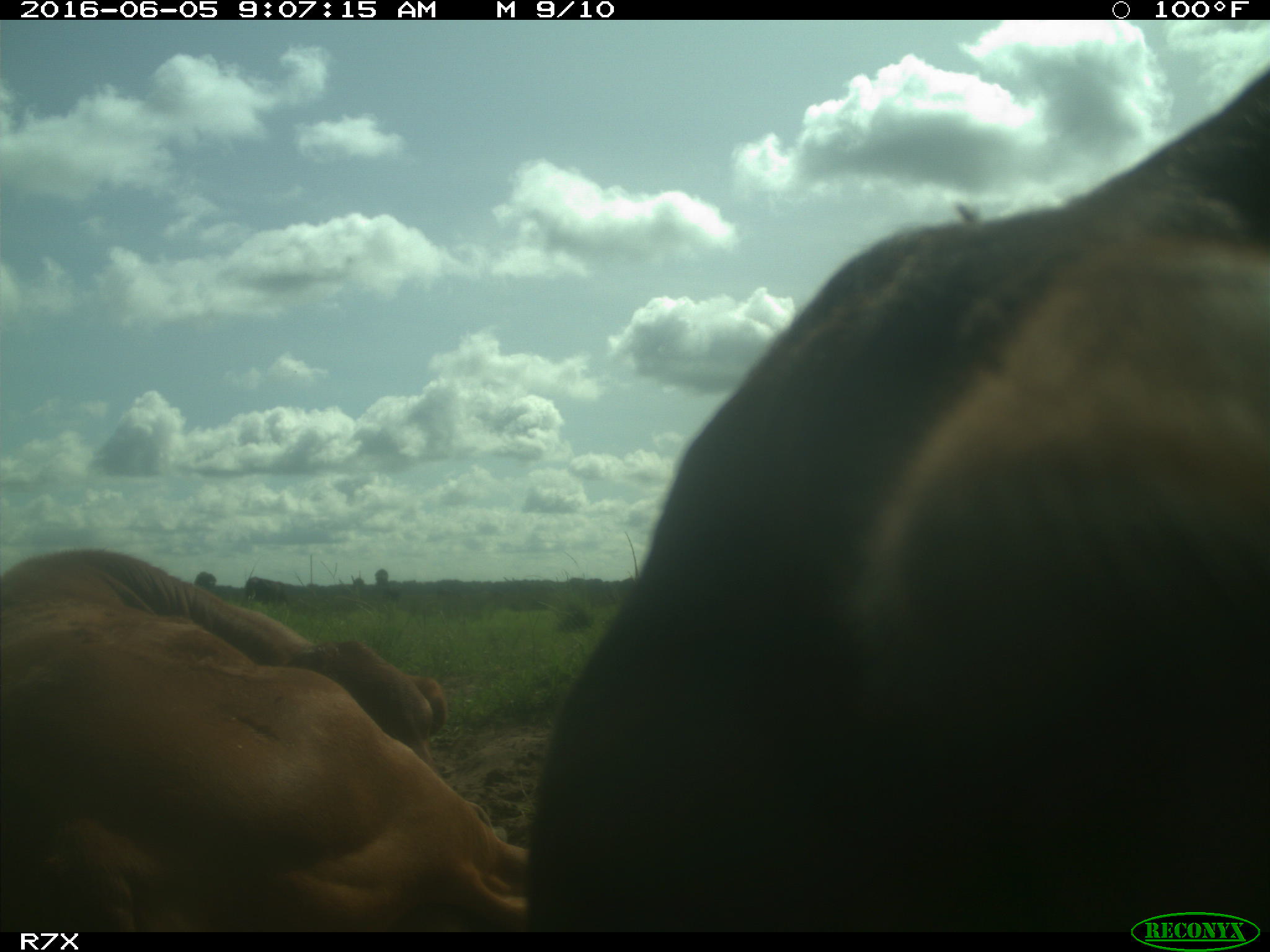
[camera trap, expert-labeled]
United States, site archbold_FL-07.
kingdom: Animalia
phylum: Chordata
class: Mammalia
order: Artiodactyla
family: Bovidae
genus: Bos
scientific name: Bos taurus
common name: domestic cow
Bos taurus (domestic cow).